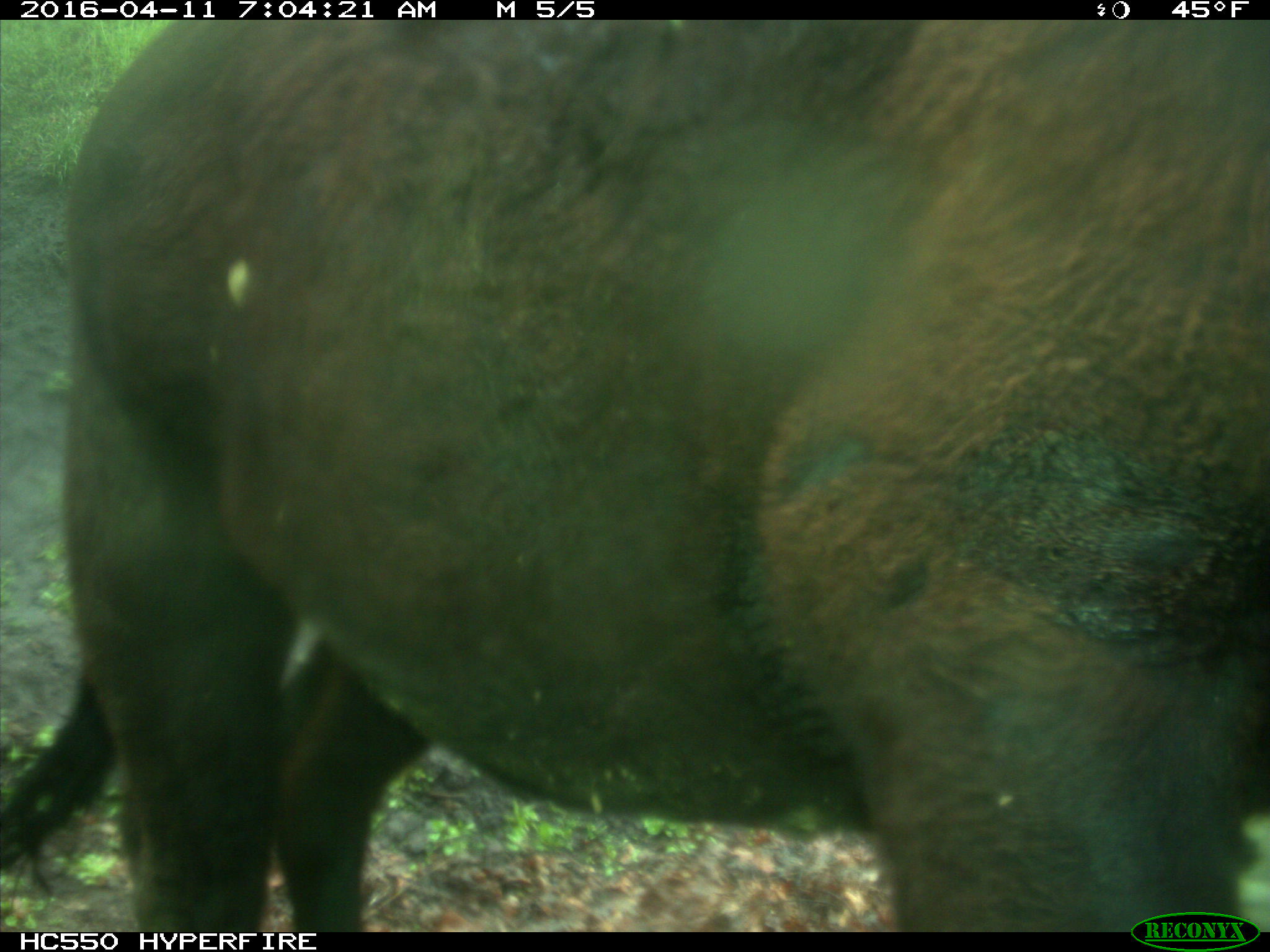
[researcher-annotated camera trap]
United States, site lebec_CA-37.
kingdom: Animalia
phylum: Chordata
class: Mammalia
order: Artiodactyla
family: Bovidae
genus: Bos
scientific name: Bos taurus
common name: domestic cow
Bos taurus (domestic cow).